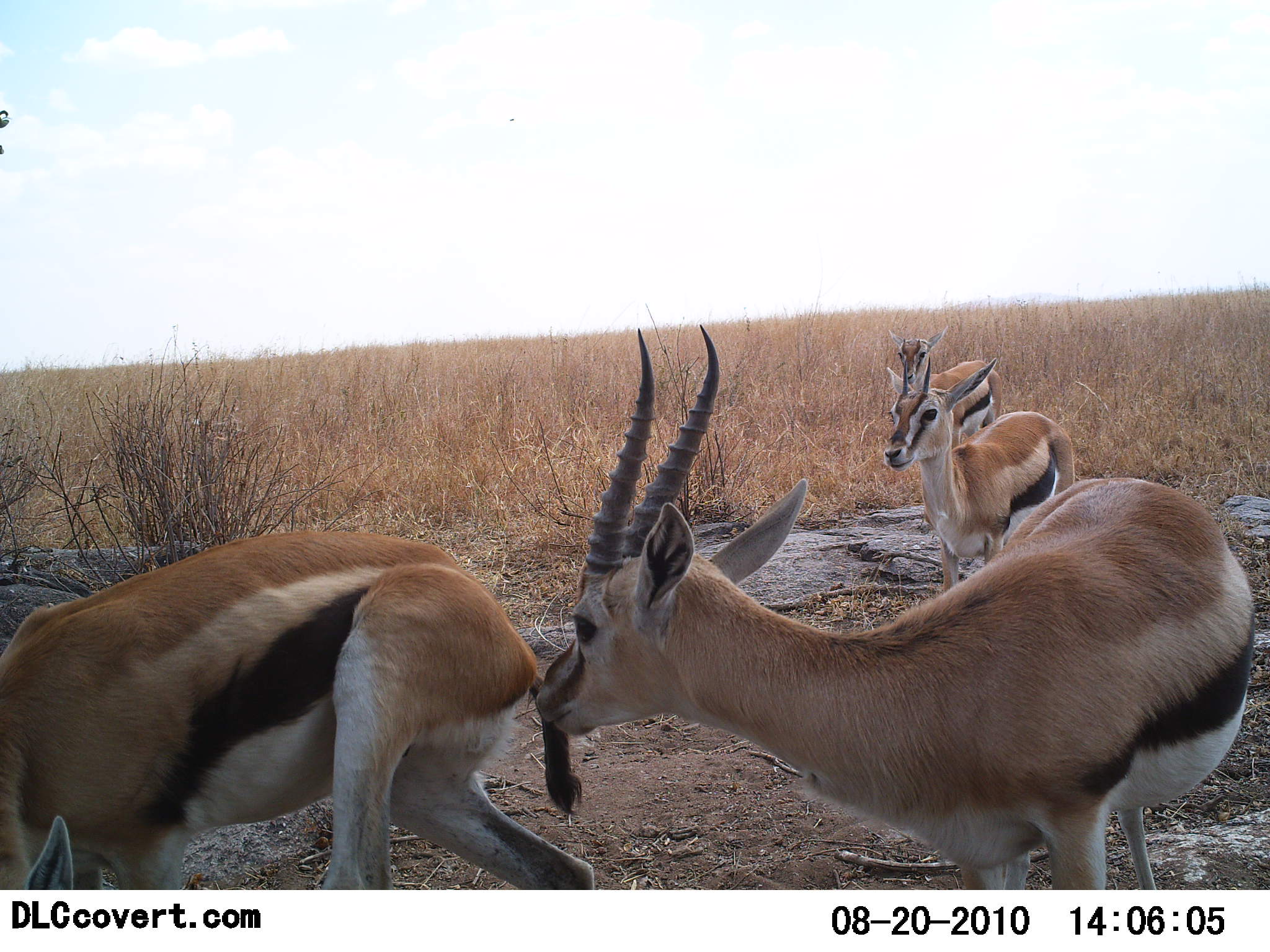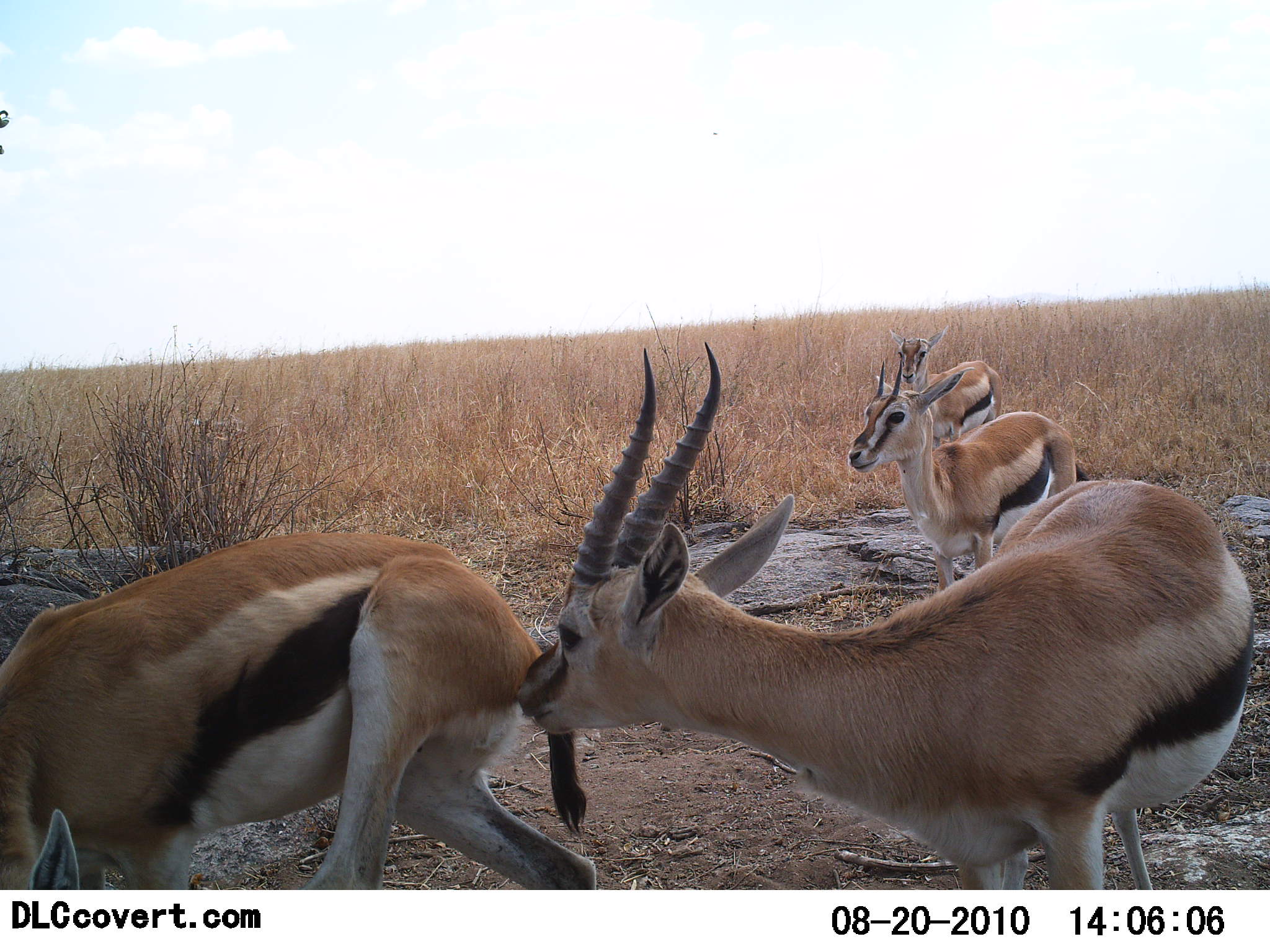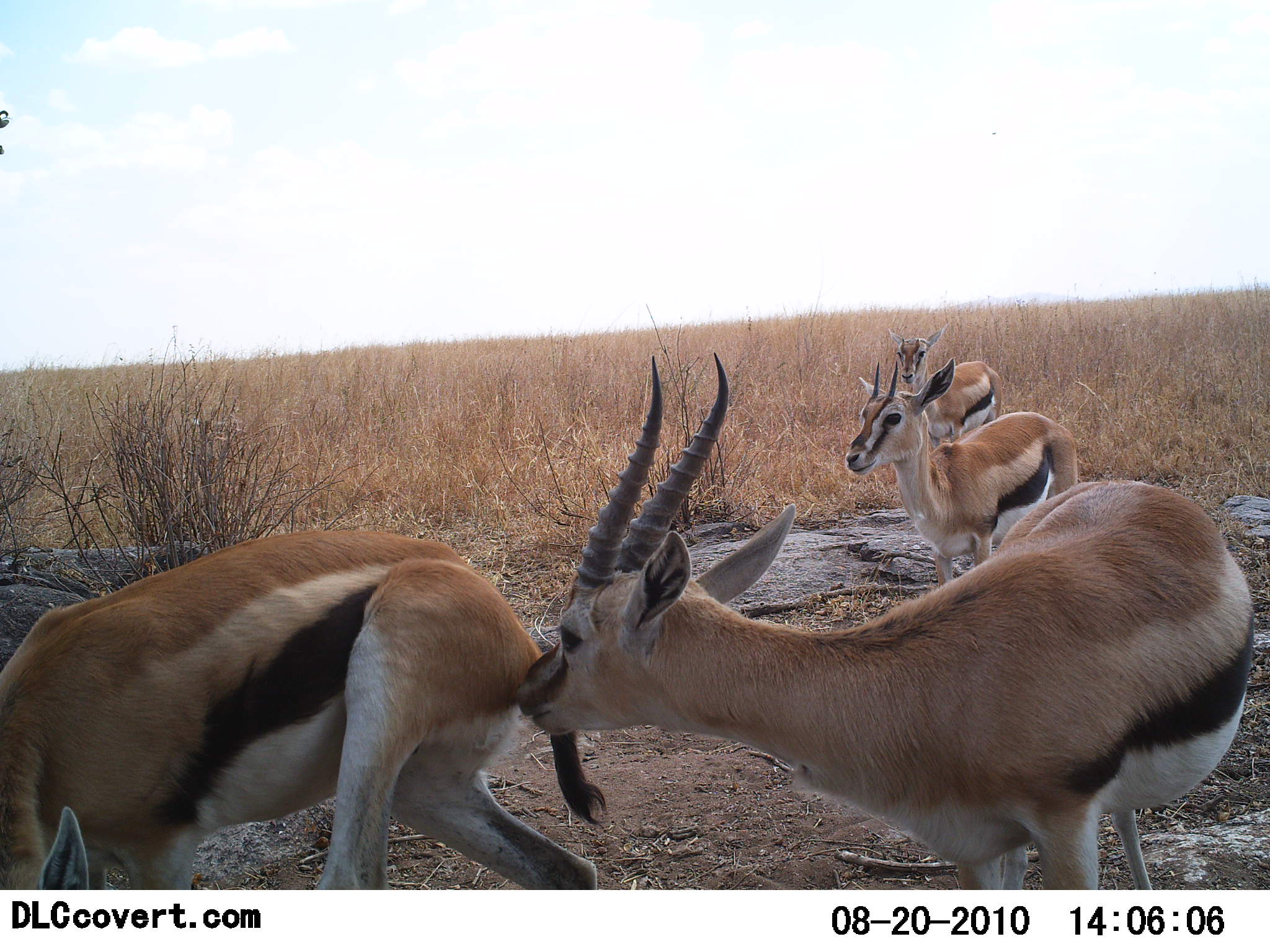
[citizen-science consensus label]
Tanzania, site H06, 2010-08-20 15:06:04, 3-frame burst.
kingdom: Animalia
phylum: Chordata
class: Mammalia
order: Artiodactyla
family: Bovidae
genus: Eudorcas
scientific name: Eudorcas thomsonii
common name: thomson's gazelle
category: gazellethomsons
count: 4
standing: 72%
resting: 0%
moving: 6%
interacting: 78%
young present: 6%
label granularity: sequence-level